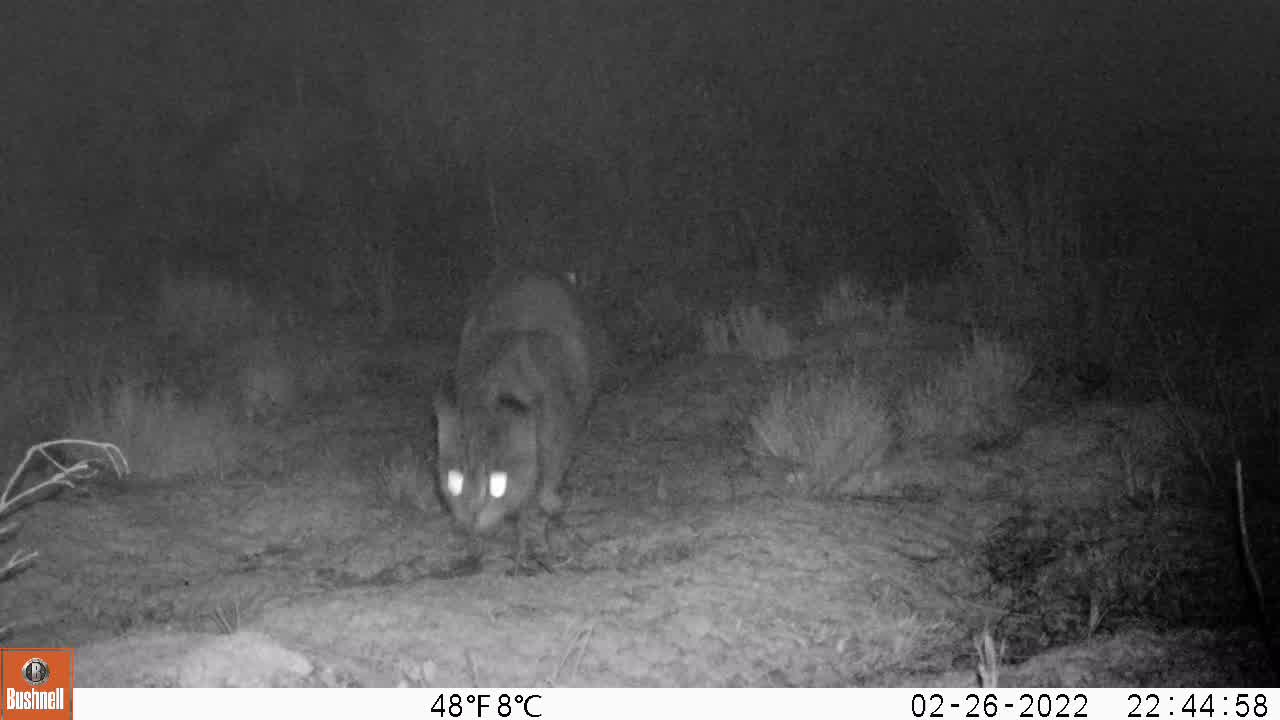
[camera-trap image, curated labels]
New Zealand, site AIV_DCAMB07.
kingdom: Animalia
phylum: Chordata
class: Mammalia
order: Carnivora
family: Felidae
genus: Felis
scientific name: Felis catus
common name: domestic cat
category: cat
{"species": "cat (domestic cat) (Felis catus)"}